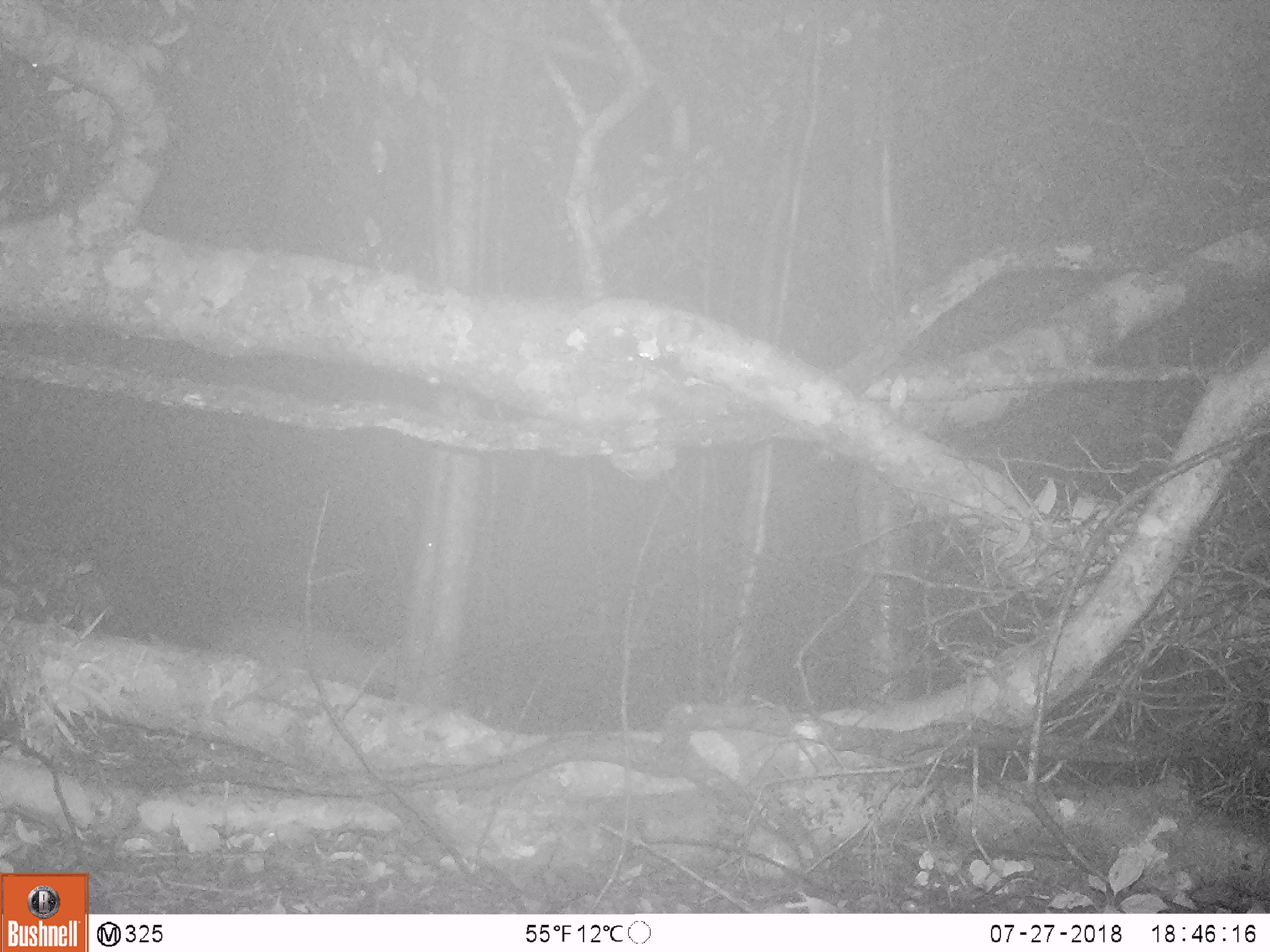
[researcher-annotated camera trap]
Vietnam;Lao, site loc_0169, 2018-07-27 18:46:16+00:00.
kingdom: Animalia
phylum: Chordata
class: Mammalia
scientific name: Mammalia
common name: mammal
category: unidentified small mammal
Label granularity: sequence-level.